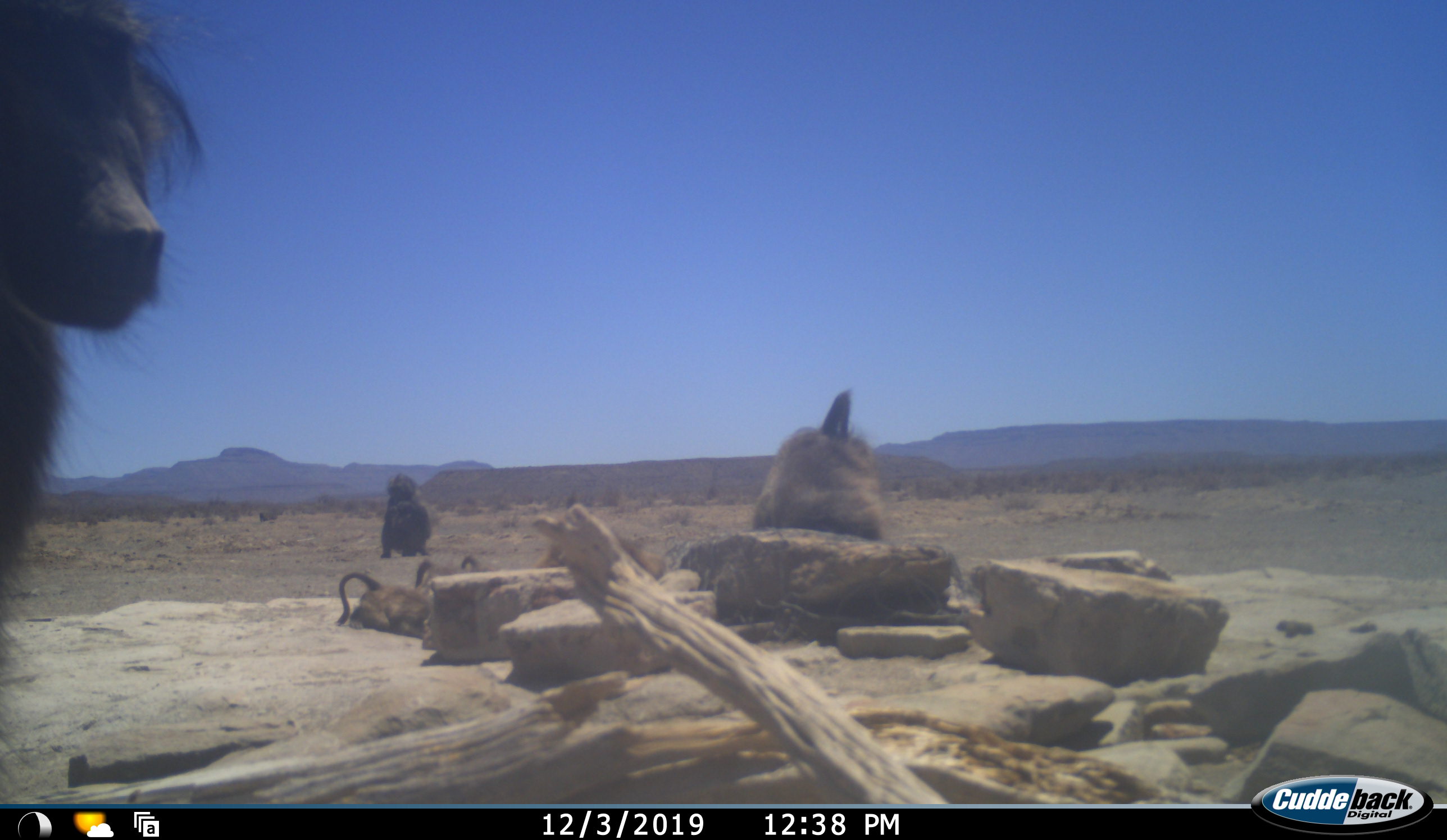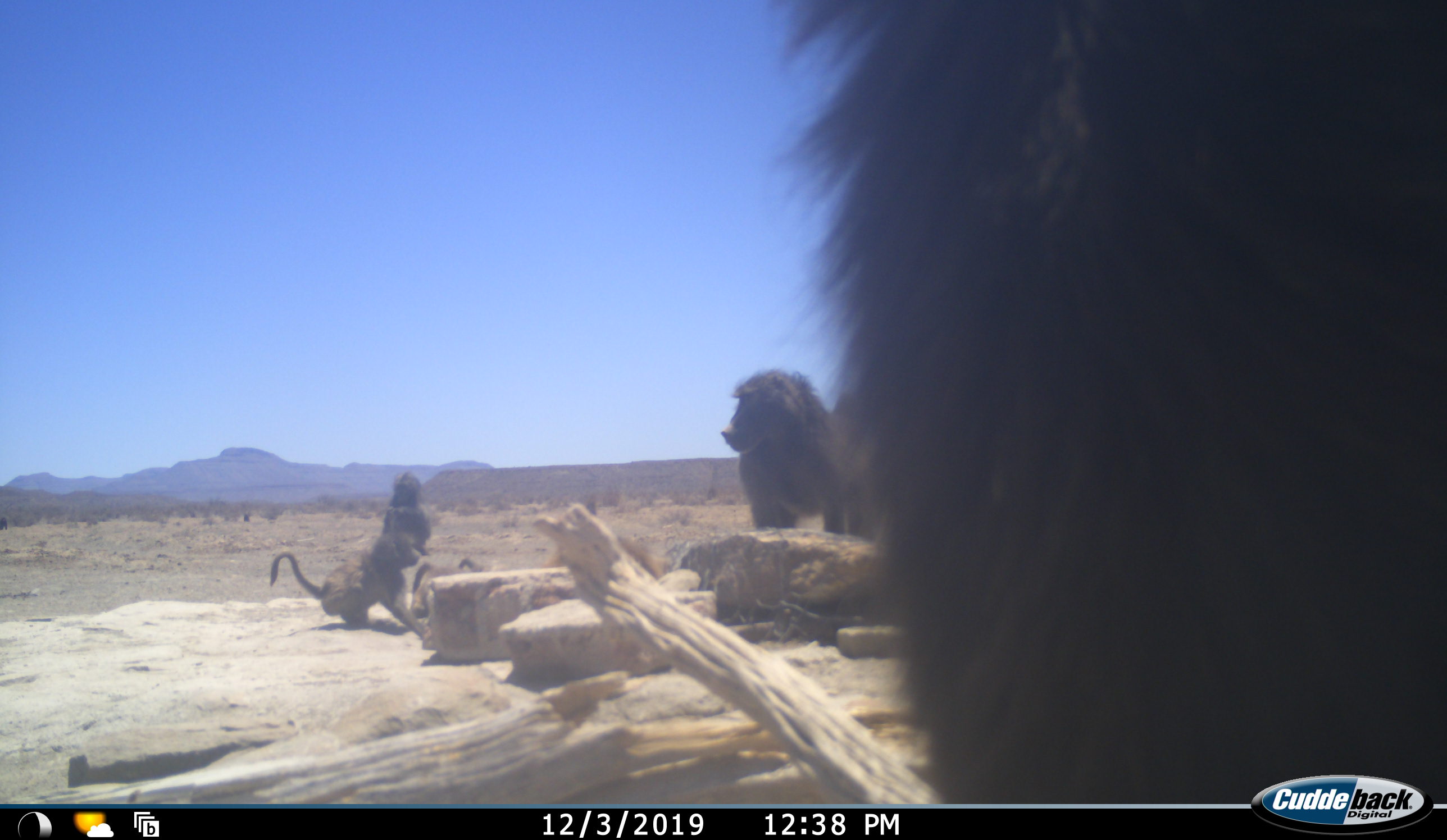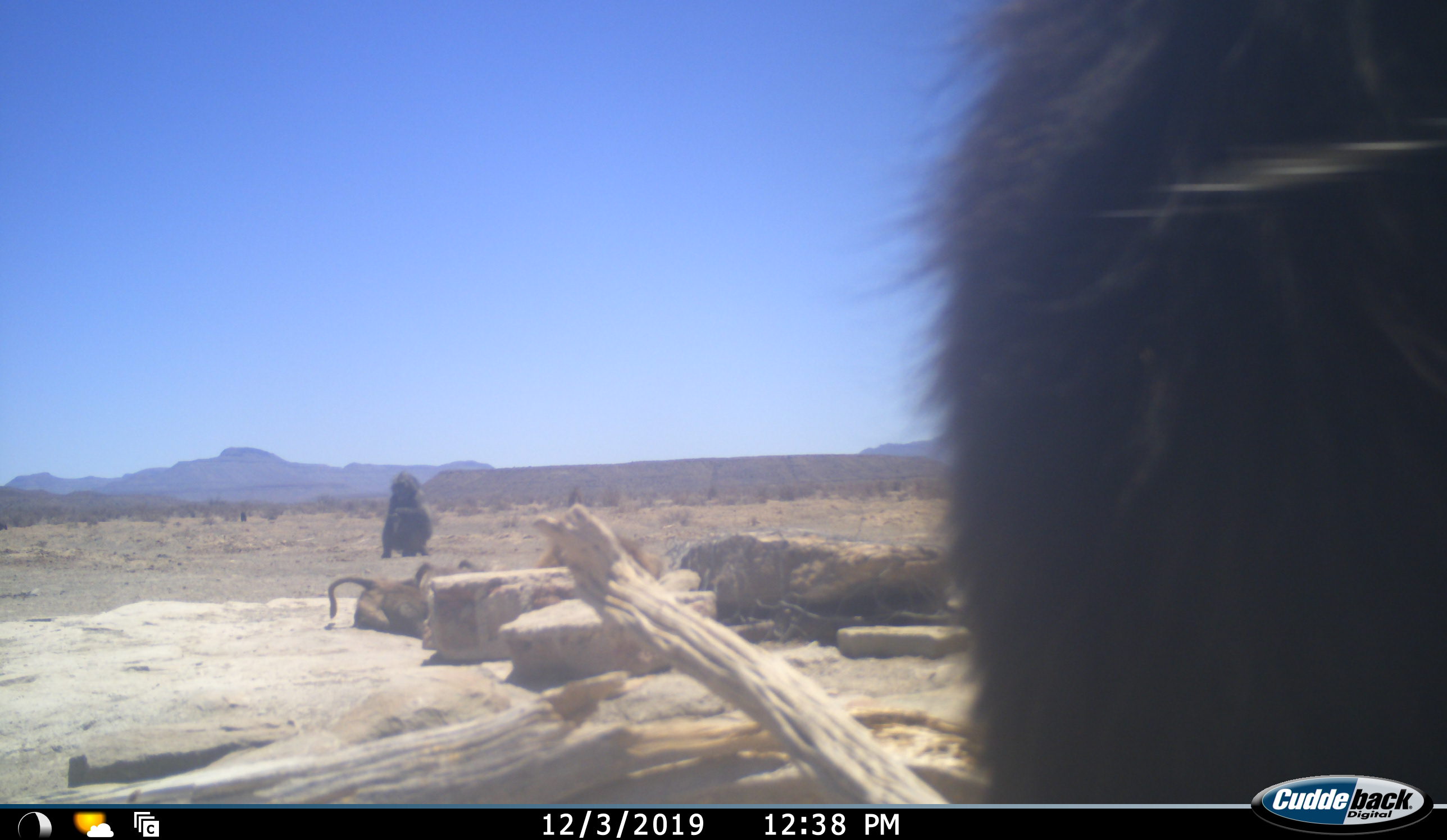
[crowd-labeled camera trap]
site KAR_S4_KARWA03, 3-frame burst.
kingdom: Animalia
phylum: Chordata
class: Mammalia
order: Primates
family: Cercopithecidae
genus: Papio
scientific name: Papio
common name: baboon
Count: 6.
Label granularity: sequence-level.